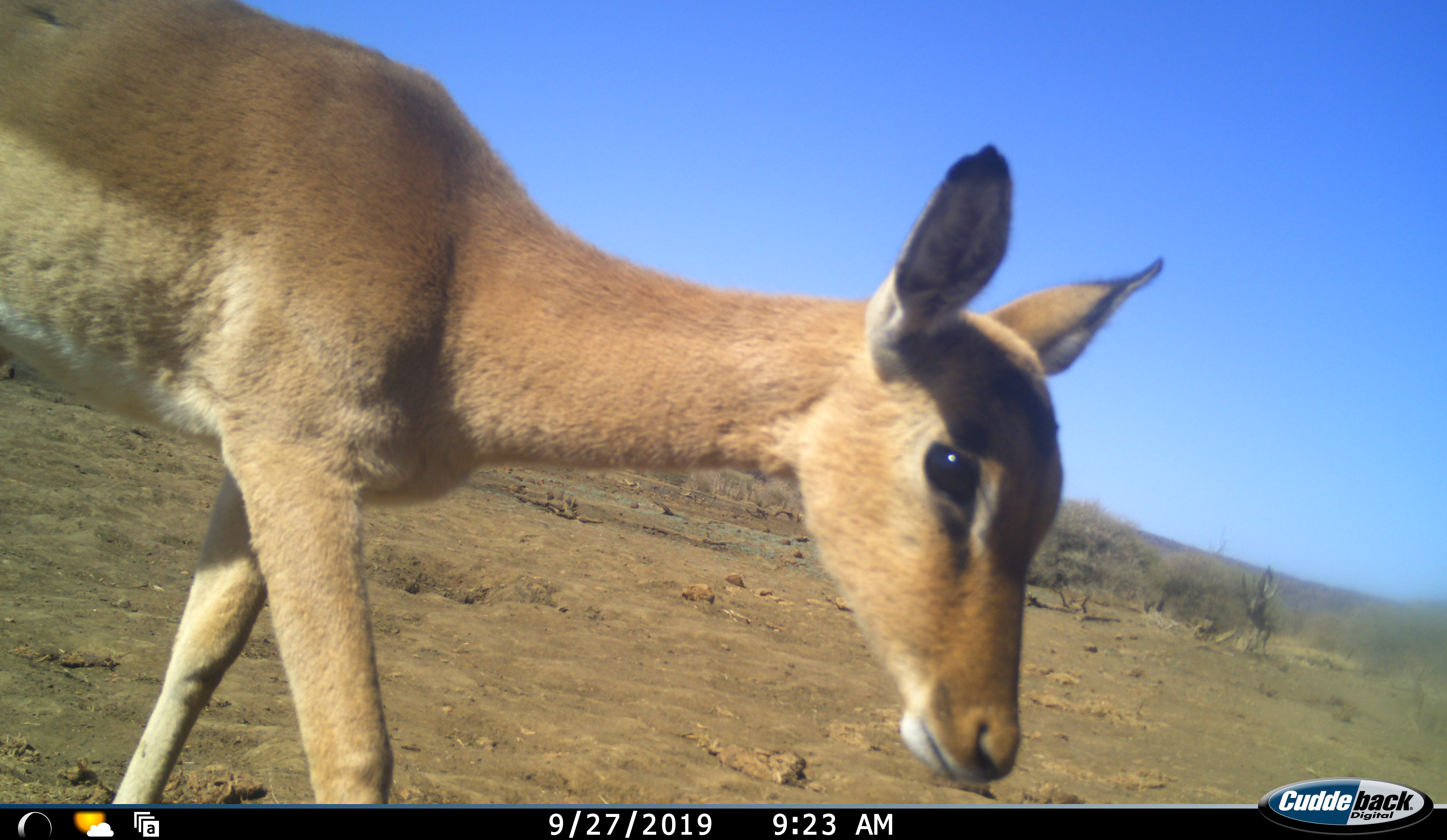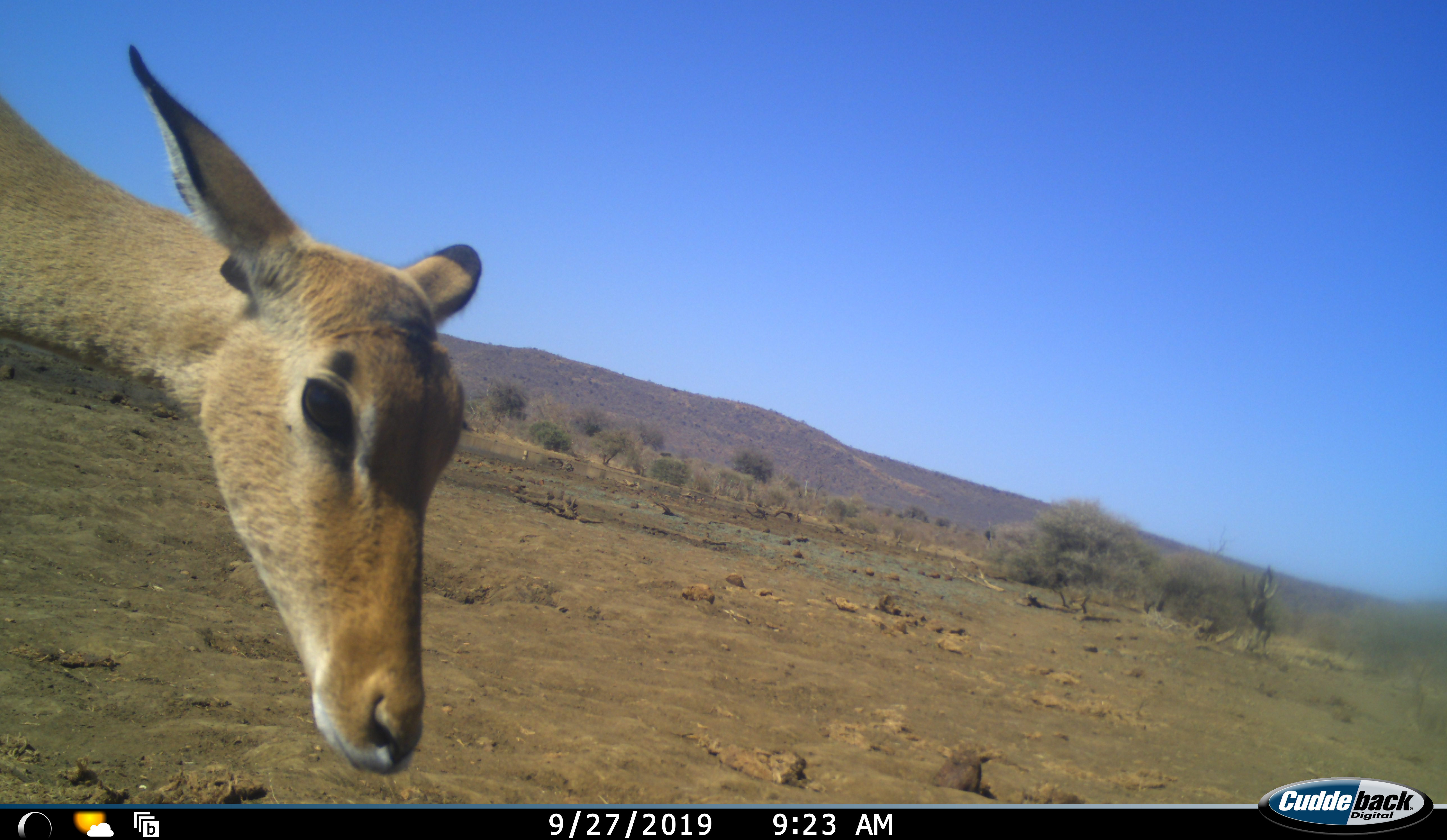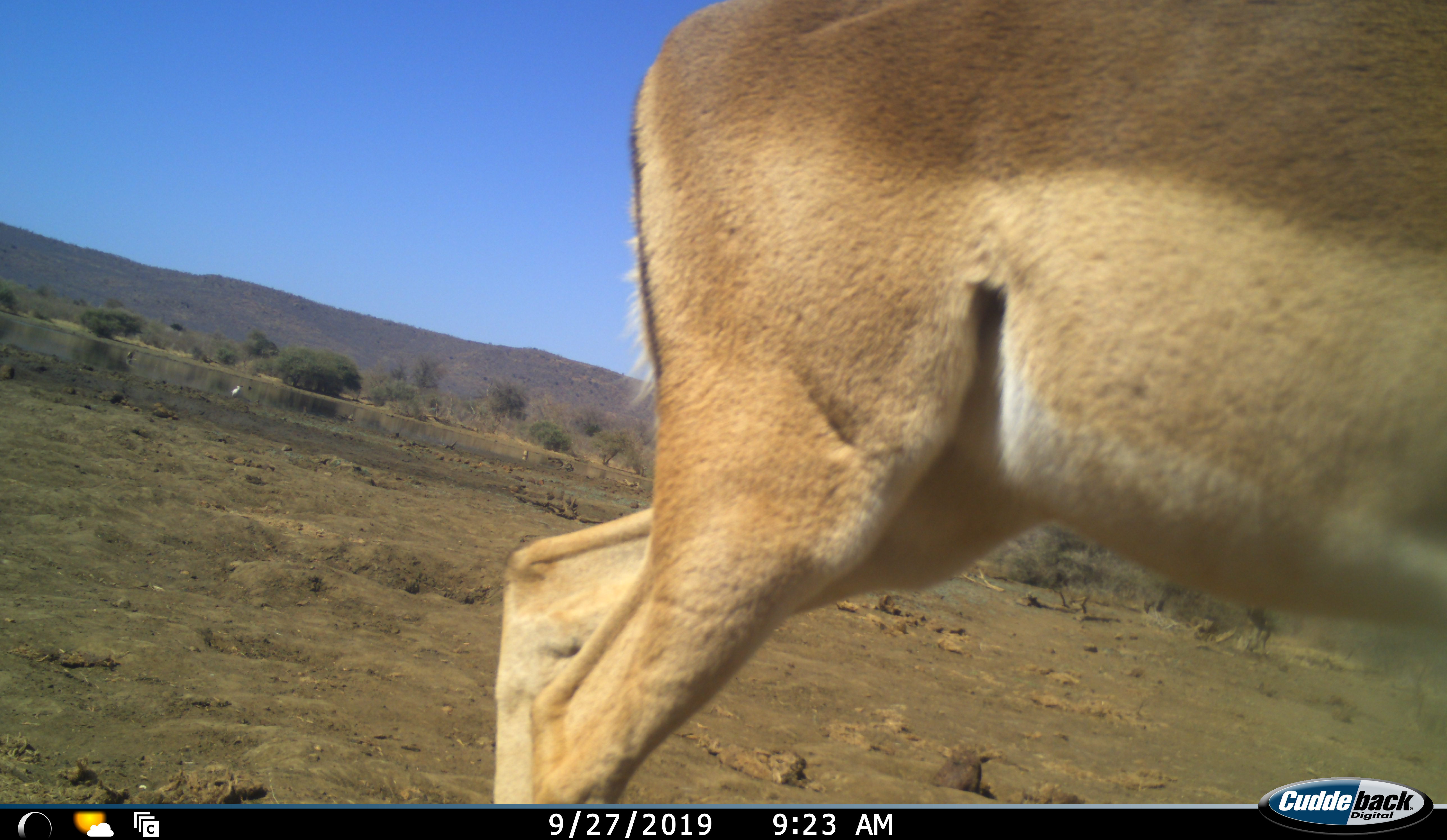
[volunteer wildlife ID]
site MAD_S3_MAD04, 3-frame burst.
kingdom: Animalia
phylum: Chordata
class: Mammalia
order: Artiodactyla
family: Bovidae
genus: Aepyceros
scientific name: Aepyceros melampus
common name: impala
Impala (Aepyceros melampus), count 1. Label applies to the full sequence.